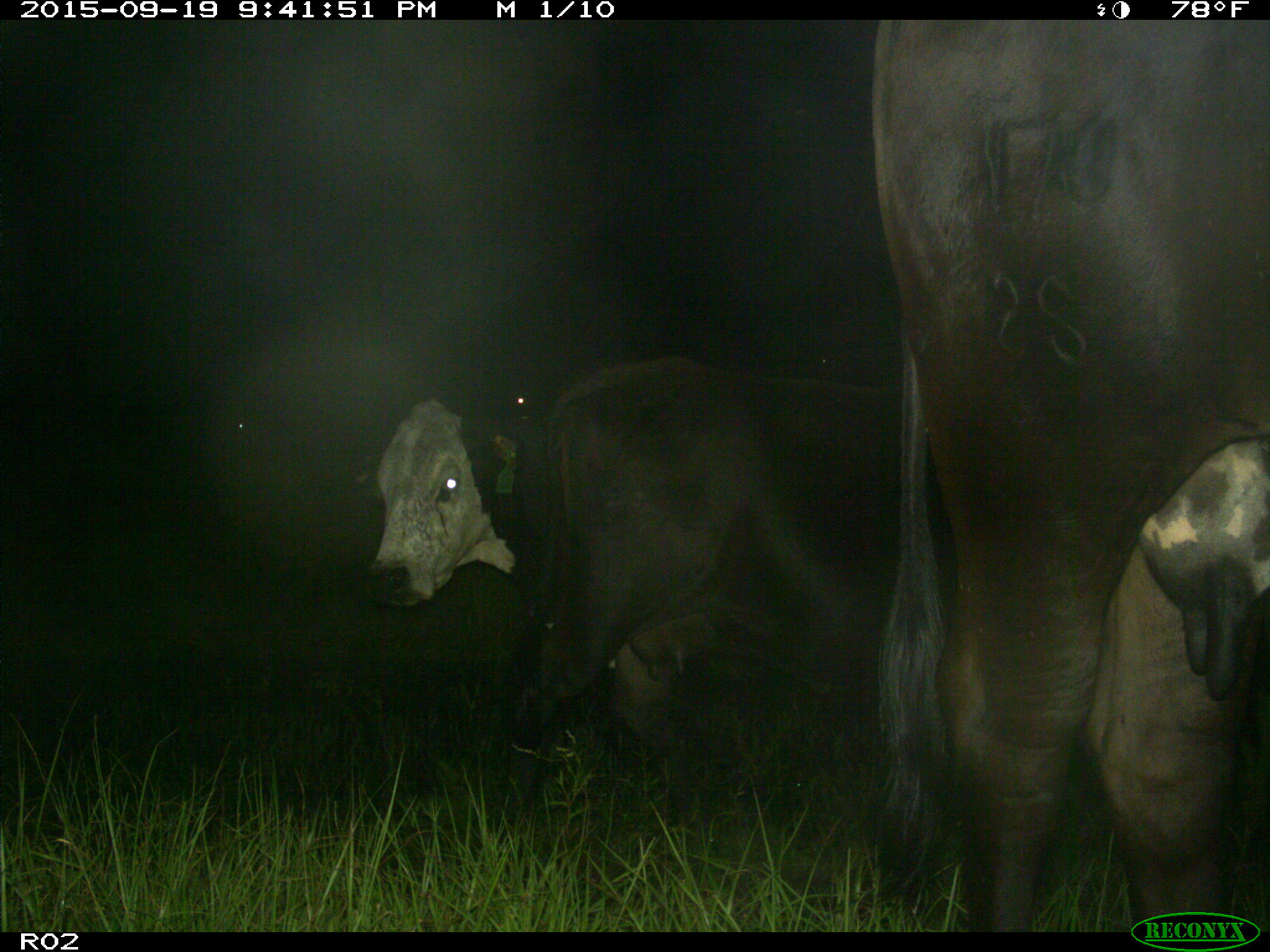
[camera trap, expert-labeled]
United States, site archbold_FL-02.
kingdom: Animalia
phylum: Chordata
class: Mammalia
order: Artiodactyla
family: Bovidae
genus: Bos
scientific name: Bos taurus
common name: domestic cow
Bos taurus (domestic cow).